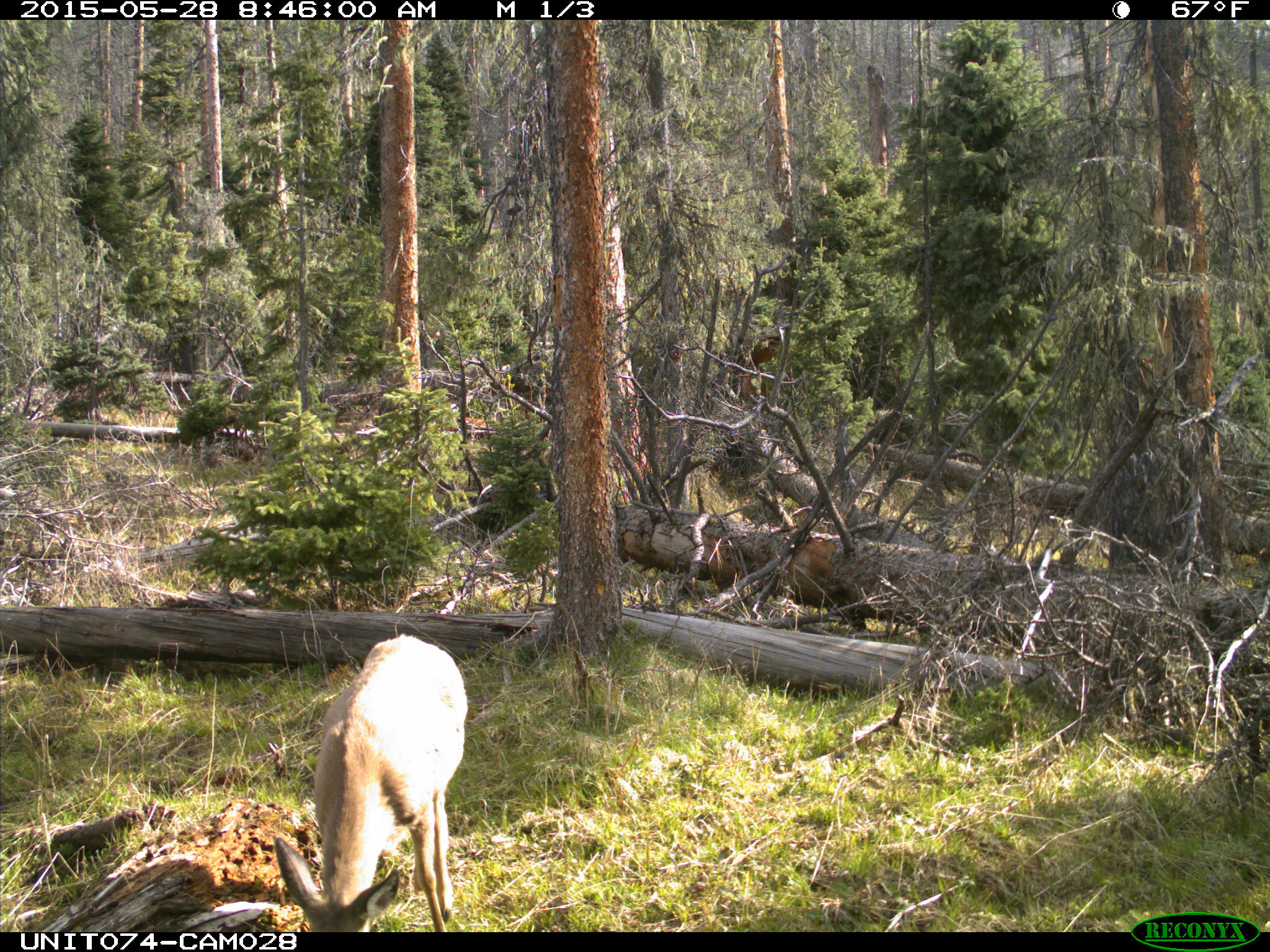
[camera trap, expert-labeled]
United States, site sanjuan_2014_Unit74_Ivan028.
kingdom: Animalia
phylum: Chordata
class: Mammalia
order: Artiodactyla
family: Cervidae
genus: Odocoileus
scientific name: Odocoileus hemionus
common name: mule deer